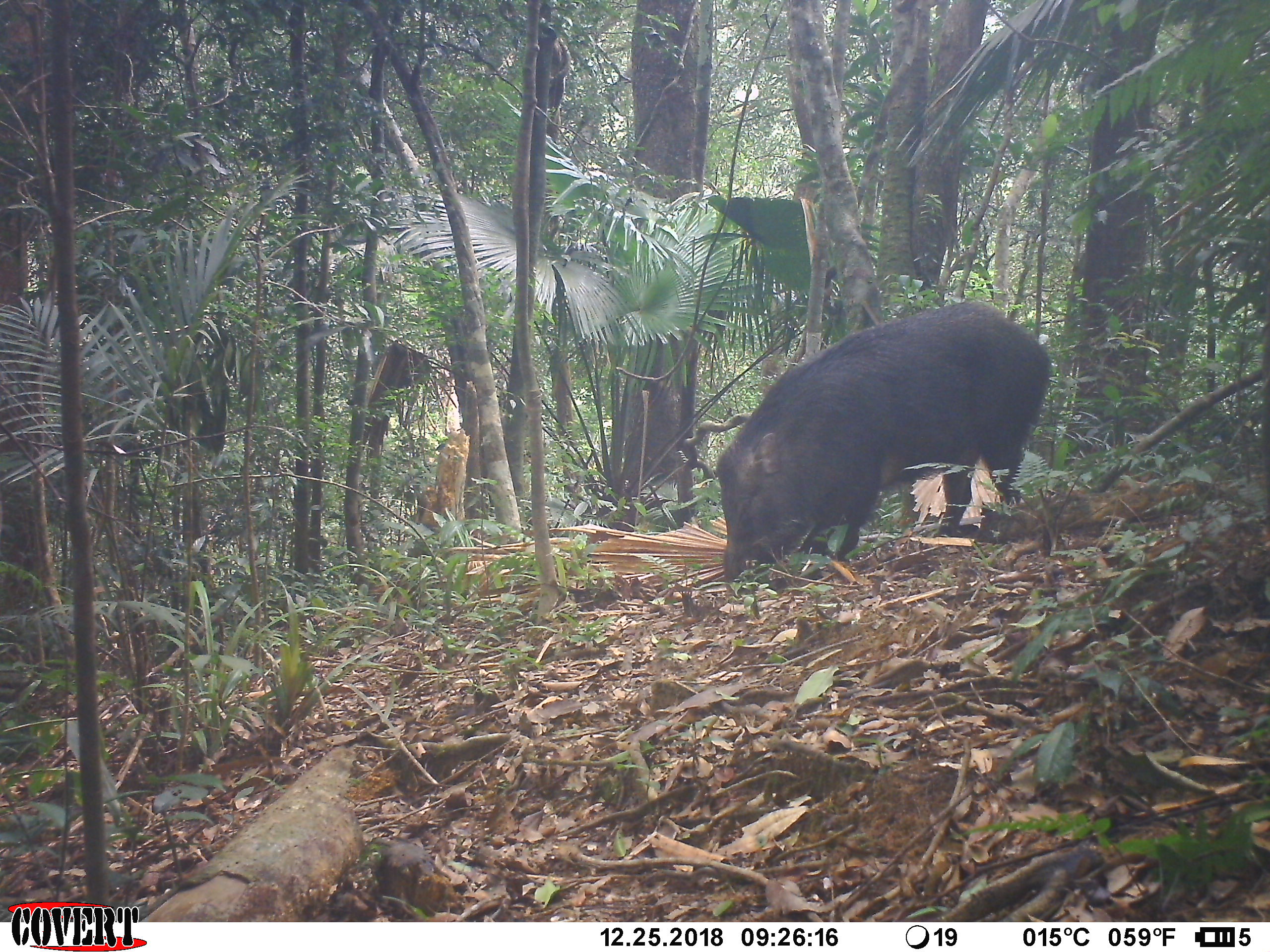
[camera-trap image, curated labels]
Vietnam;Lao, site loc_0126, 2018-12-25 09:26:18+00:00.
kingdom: Animalia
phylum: Chordata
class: Mammalia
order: Artiodactyla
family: Suidae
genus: Sus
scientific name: Sus scrofa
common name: eurasian wild pig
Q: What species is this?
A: Eurasian wild pig (Sus scrofa).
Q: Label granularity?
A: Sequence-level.